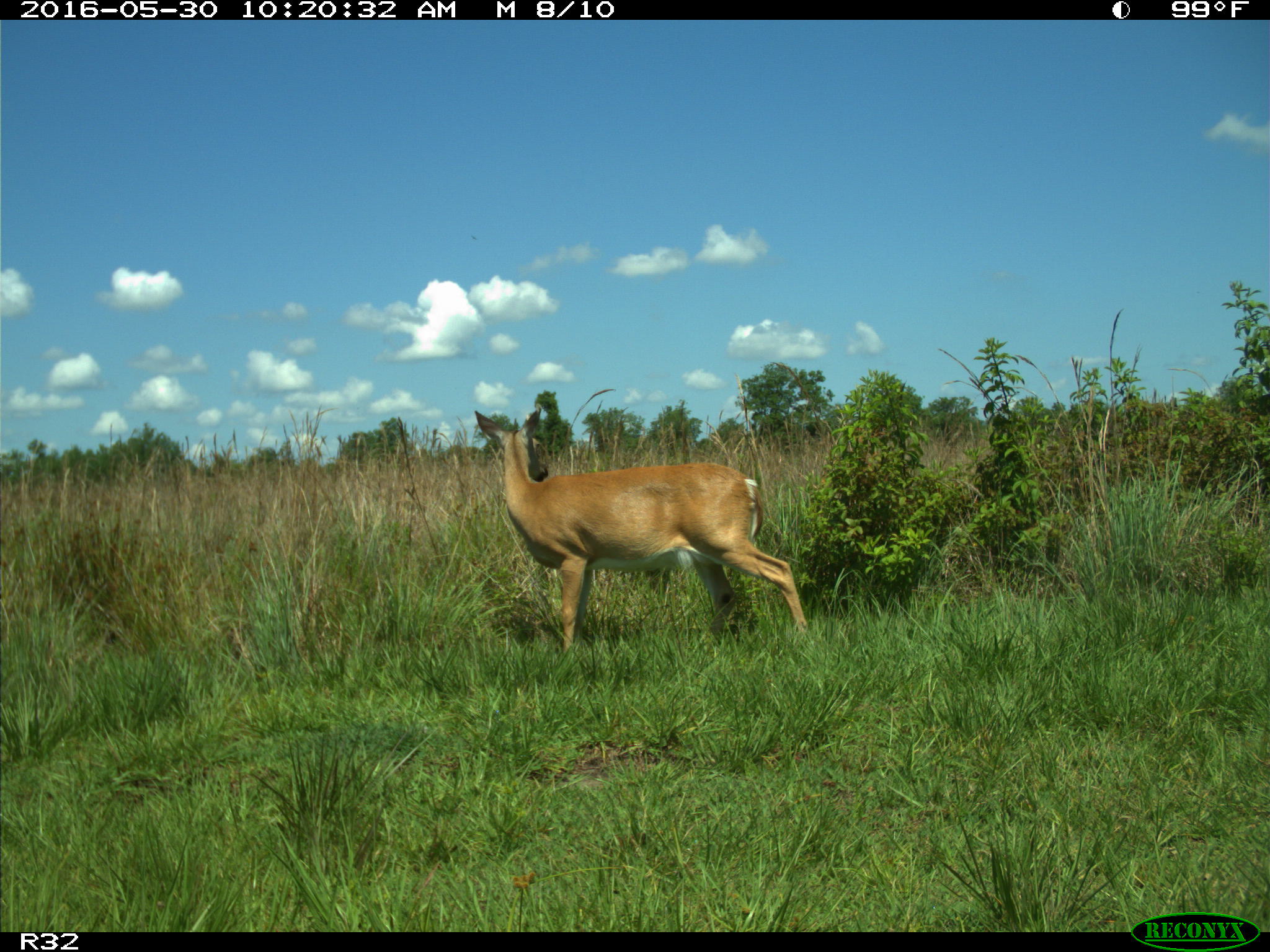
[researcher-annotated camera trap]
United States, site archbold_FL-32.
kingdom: Animalia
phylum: Chordata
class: Mammalia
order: Artiodactyla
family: Cervidae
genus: Odocoileus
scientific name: Odocoileus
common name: deer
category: unidentified deer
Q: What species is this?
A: Unidentified deer (deer) (Odocoileus).